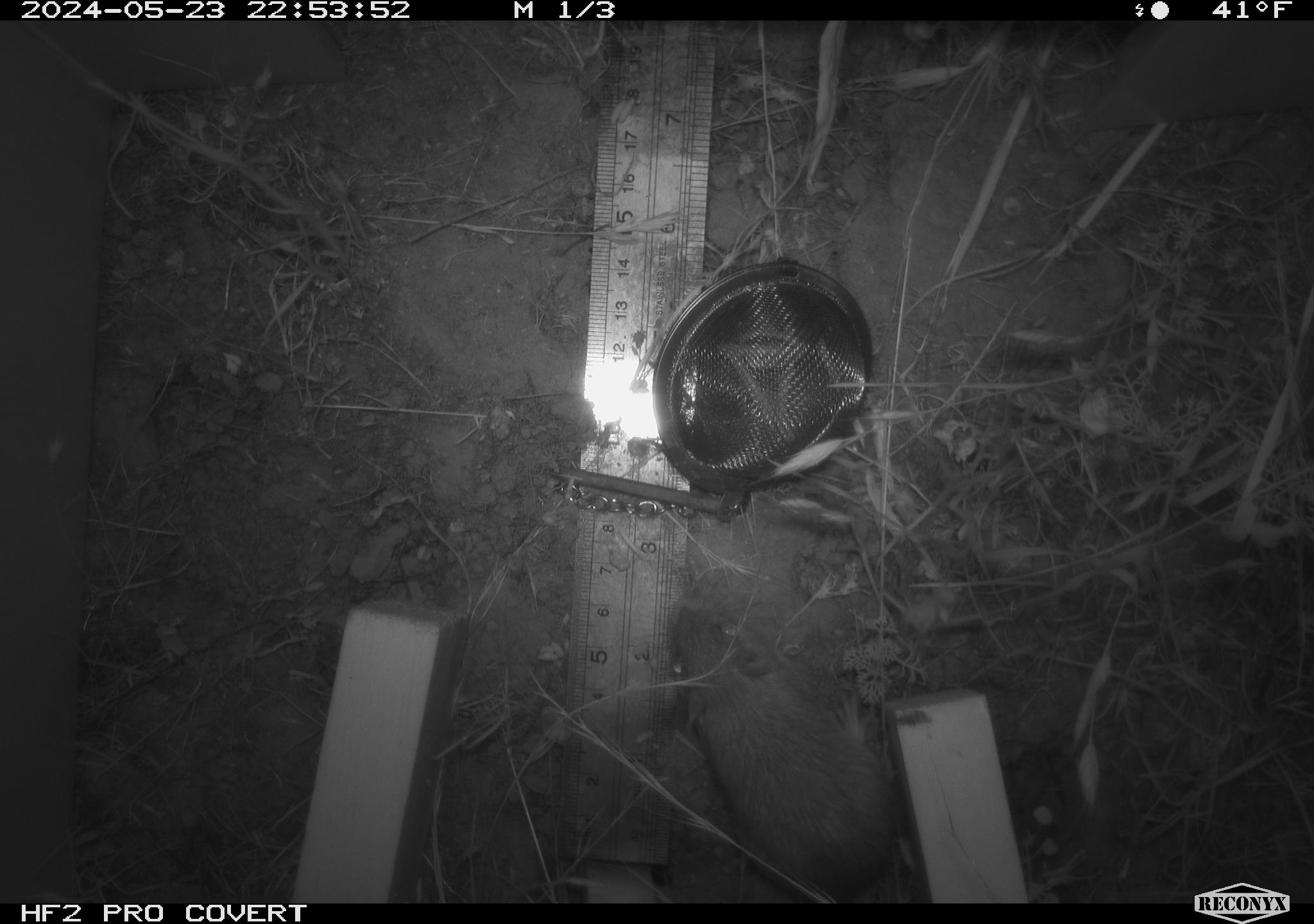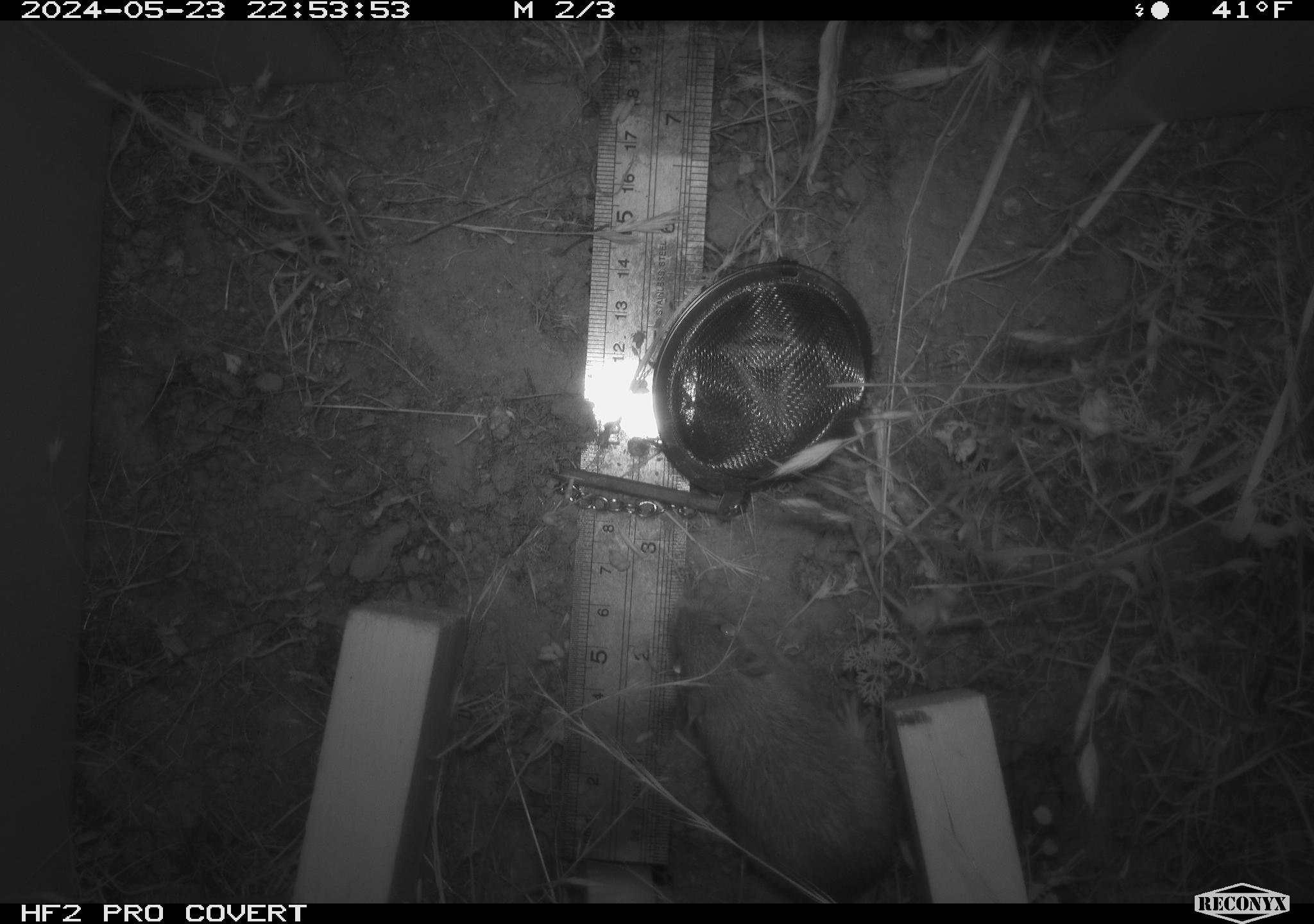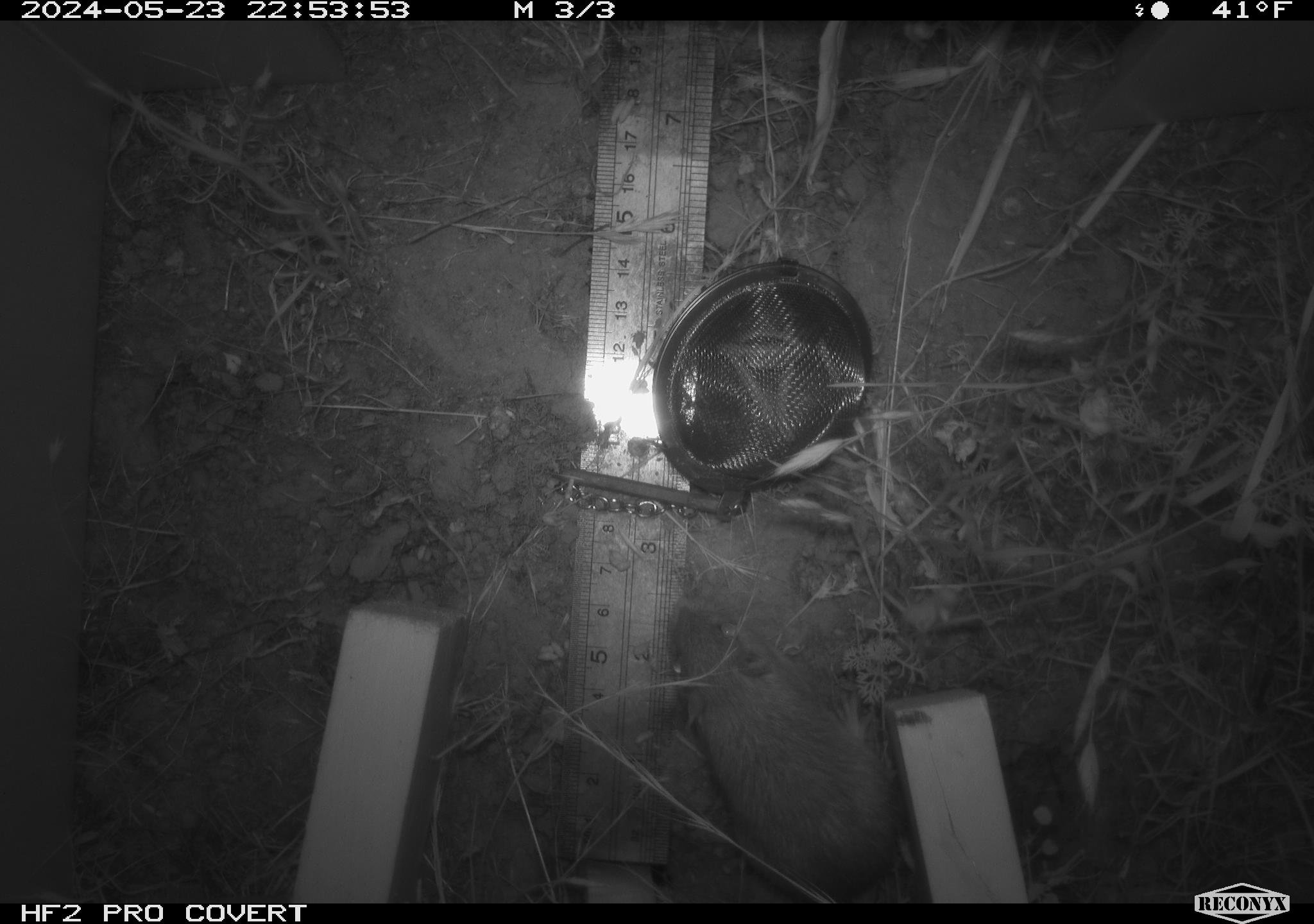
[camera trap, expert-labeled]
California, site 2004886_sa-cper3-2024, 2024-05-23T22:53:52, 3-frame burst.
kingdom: Animalia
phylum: Chordata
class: Mammalia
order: Rodentia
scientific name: Rodentia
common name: rodent